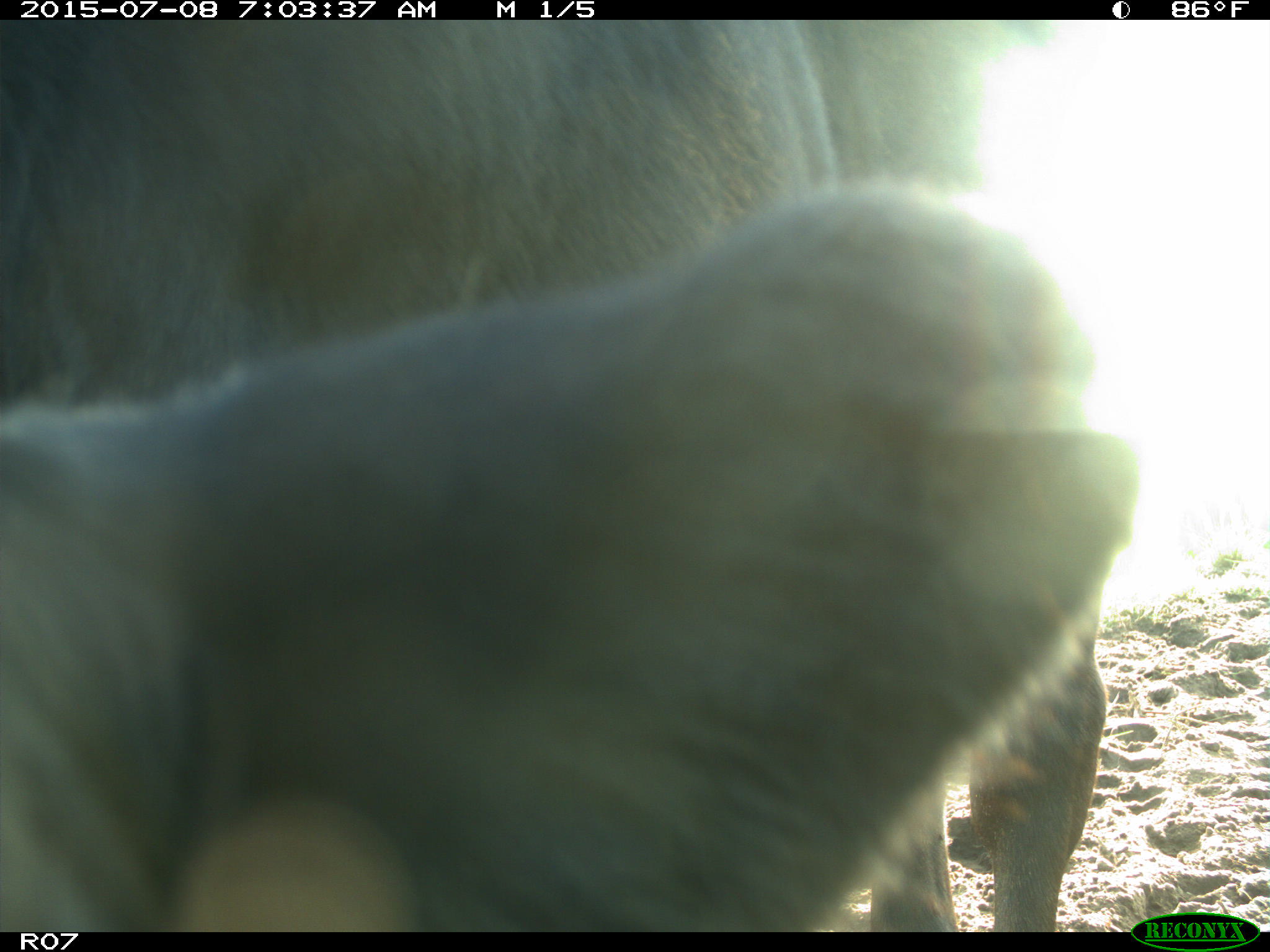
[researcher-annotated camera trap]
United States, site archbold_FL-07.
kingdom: Animalia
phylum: Chordata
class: Mammalia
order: Artiodactyla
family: Bovidae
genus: Bos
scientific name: Bos taurus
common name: domestic cow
Bos taurus (domestic cow).